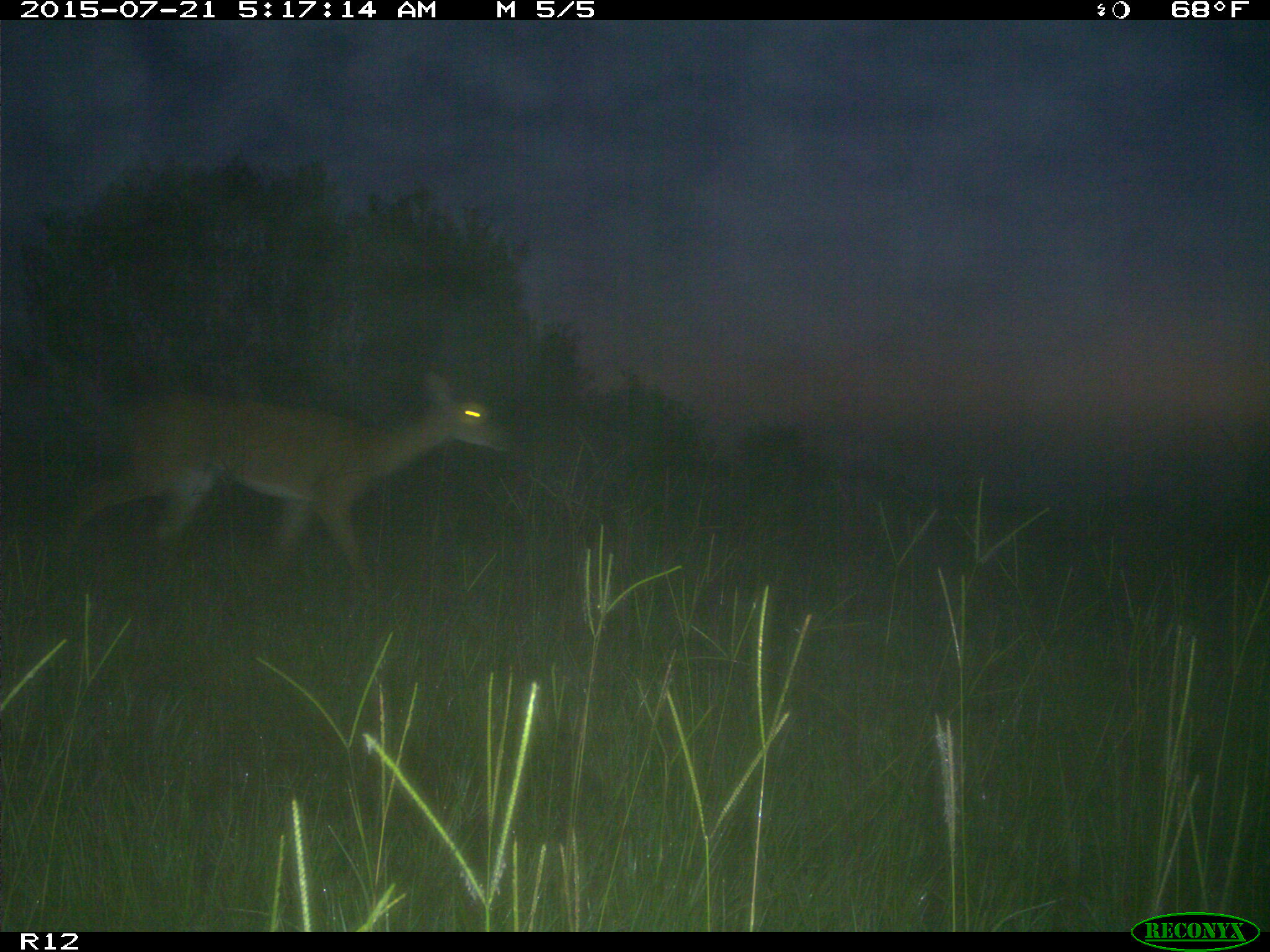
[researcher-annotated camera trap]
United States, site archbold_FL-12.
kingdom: Animalia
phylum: Chordata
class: Mammalia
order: Artiodactyla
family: Cervidae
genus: Odocoileus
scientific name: Odocoileus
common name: deer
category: unidentified deer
Unidentified deer (deer) (Odocoileus).